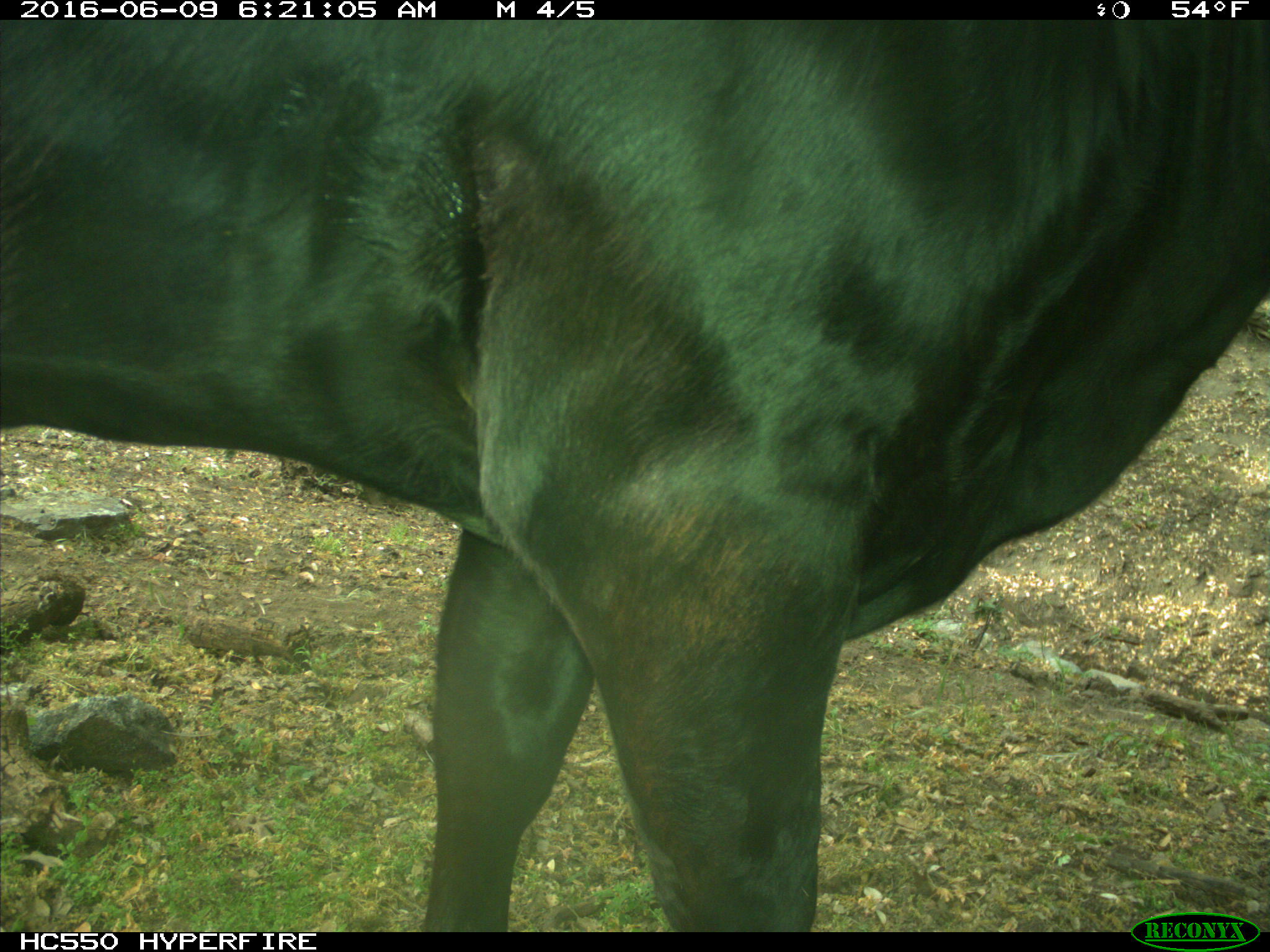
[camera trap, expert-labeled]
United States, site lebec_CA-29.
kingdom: Animalia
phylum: Chordata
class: Mammalia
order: Artiodactyla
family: Bovidae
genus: Bos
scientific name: Bos taurus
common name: domestic cow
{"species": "Bos taurus (domestic cow)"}